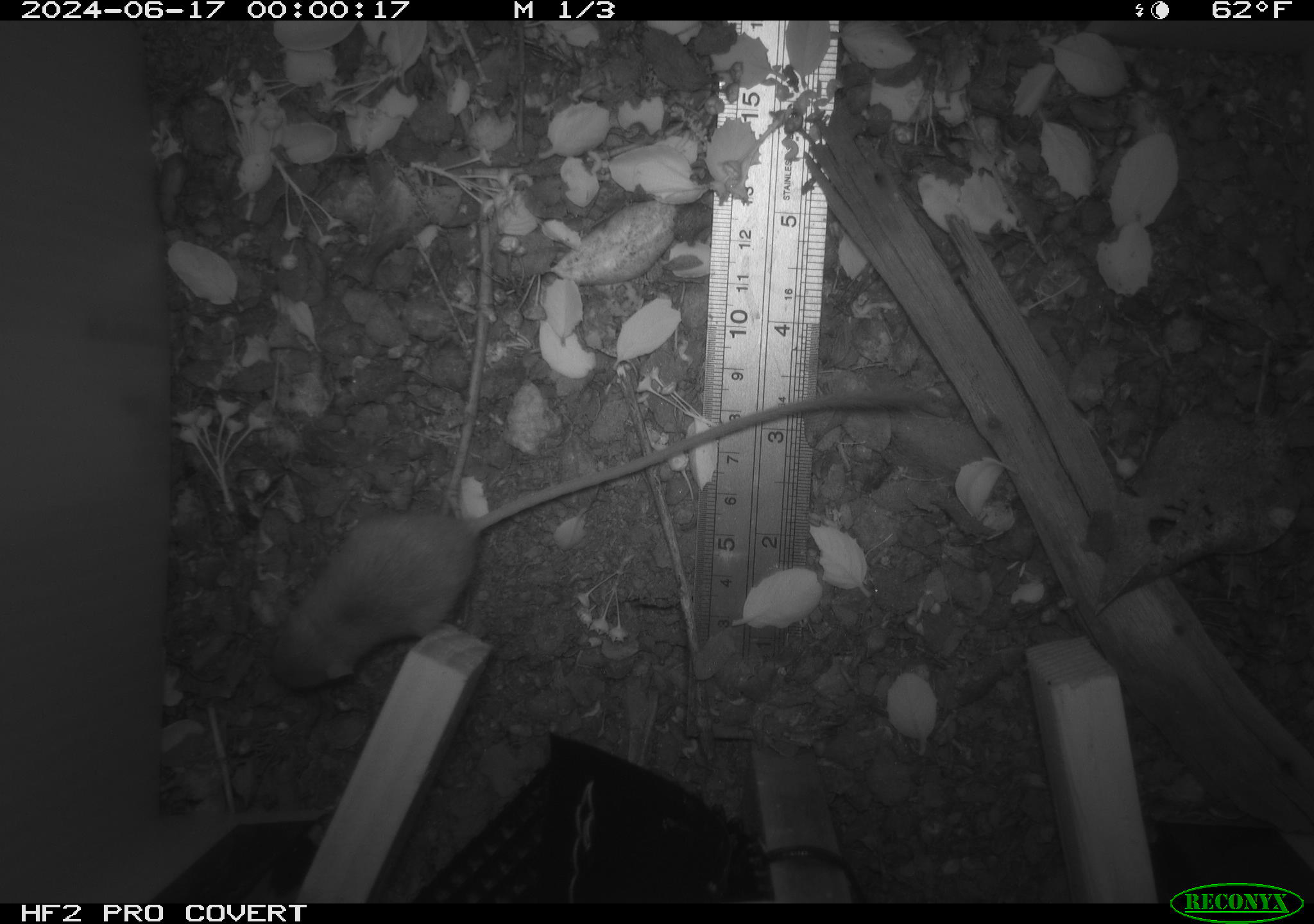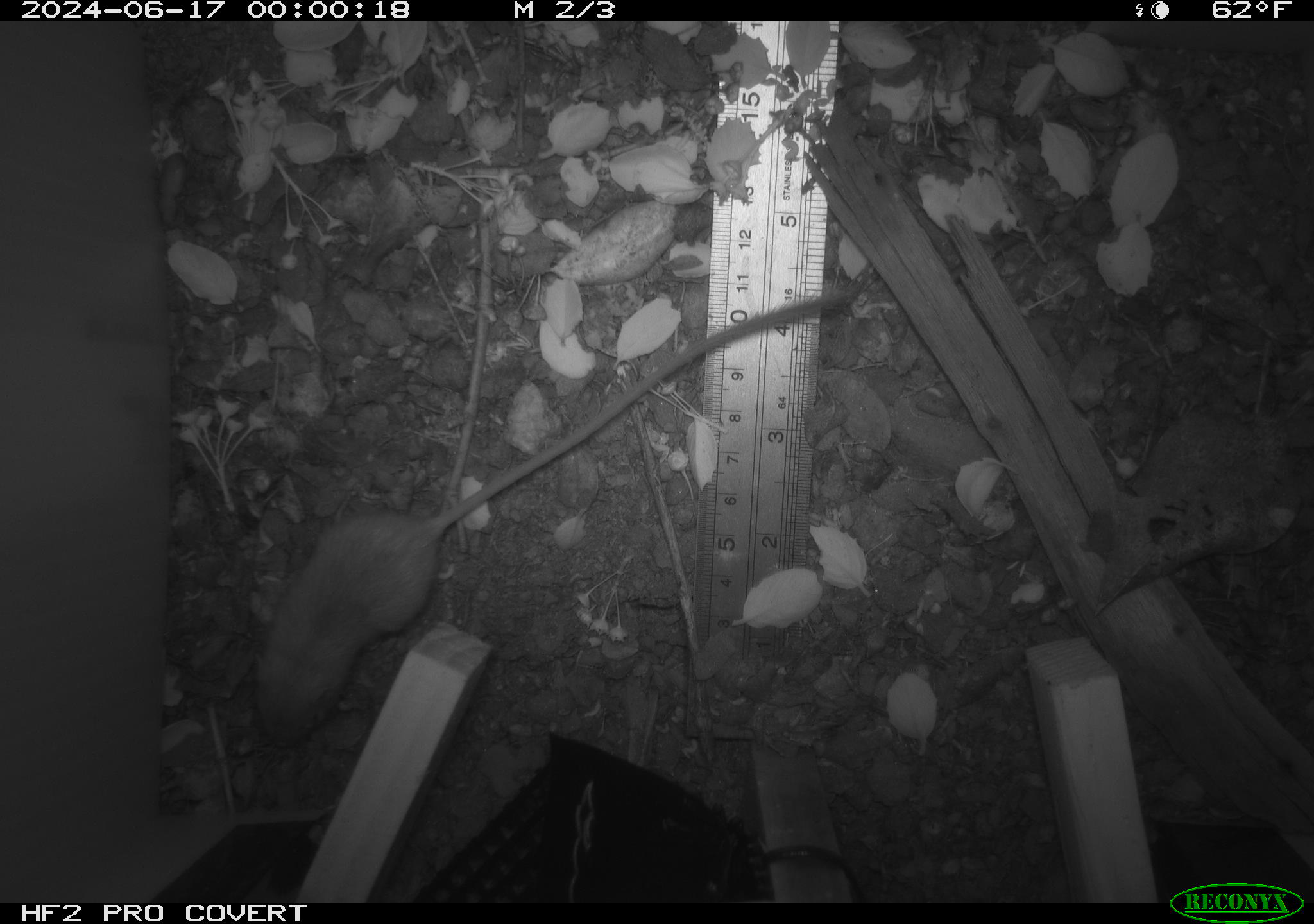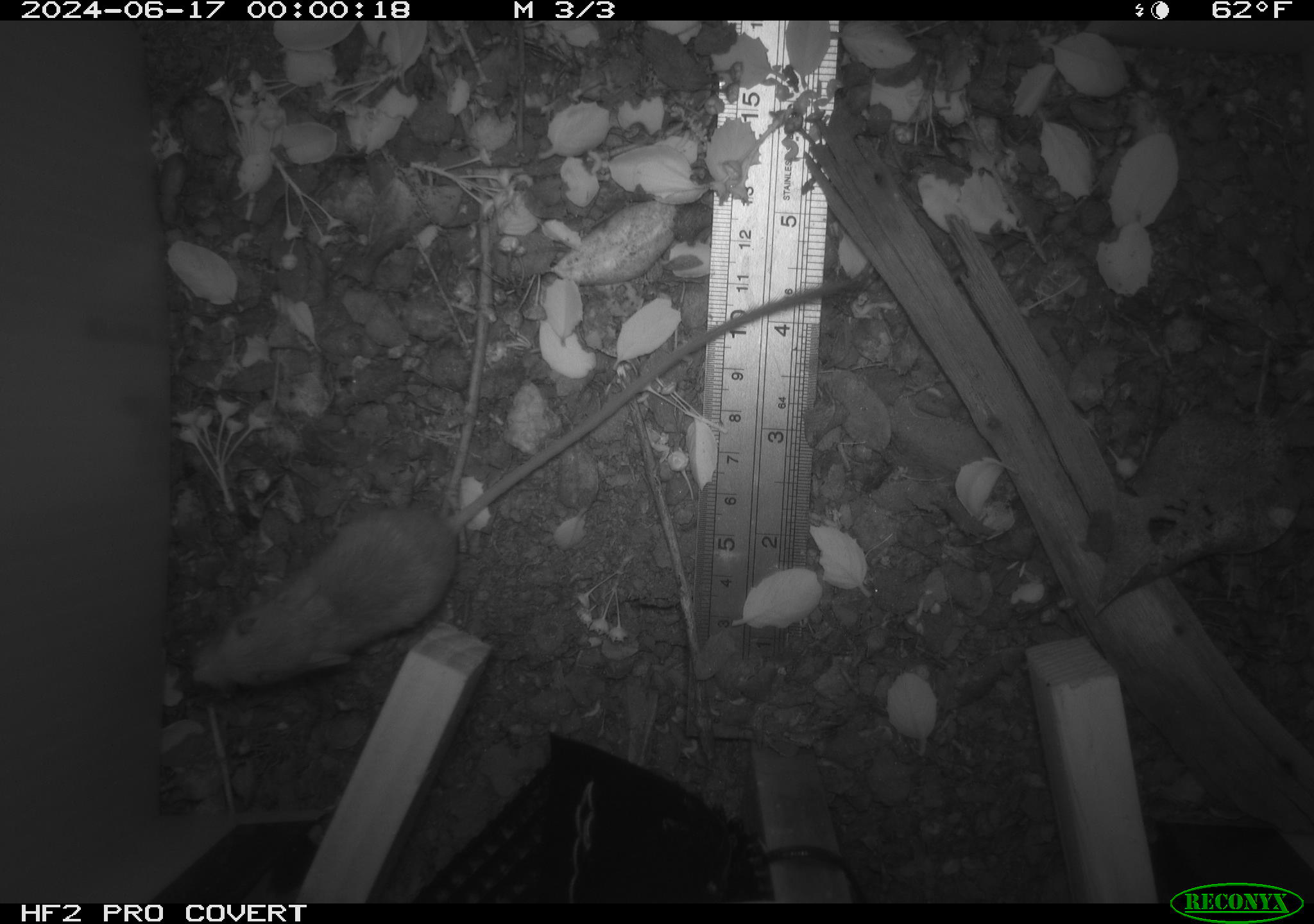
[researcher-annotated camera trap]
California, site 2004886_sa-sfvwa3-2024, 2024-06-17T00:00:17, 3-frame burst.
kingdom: Animalia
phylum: Chordata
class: Mammalia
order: Rodentia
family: Heteromyidae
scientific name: Heteromyidae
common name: kangaroo rats and pocket mice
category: heteromyidae family